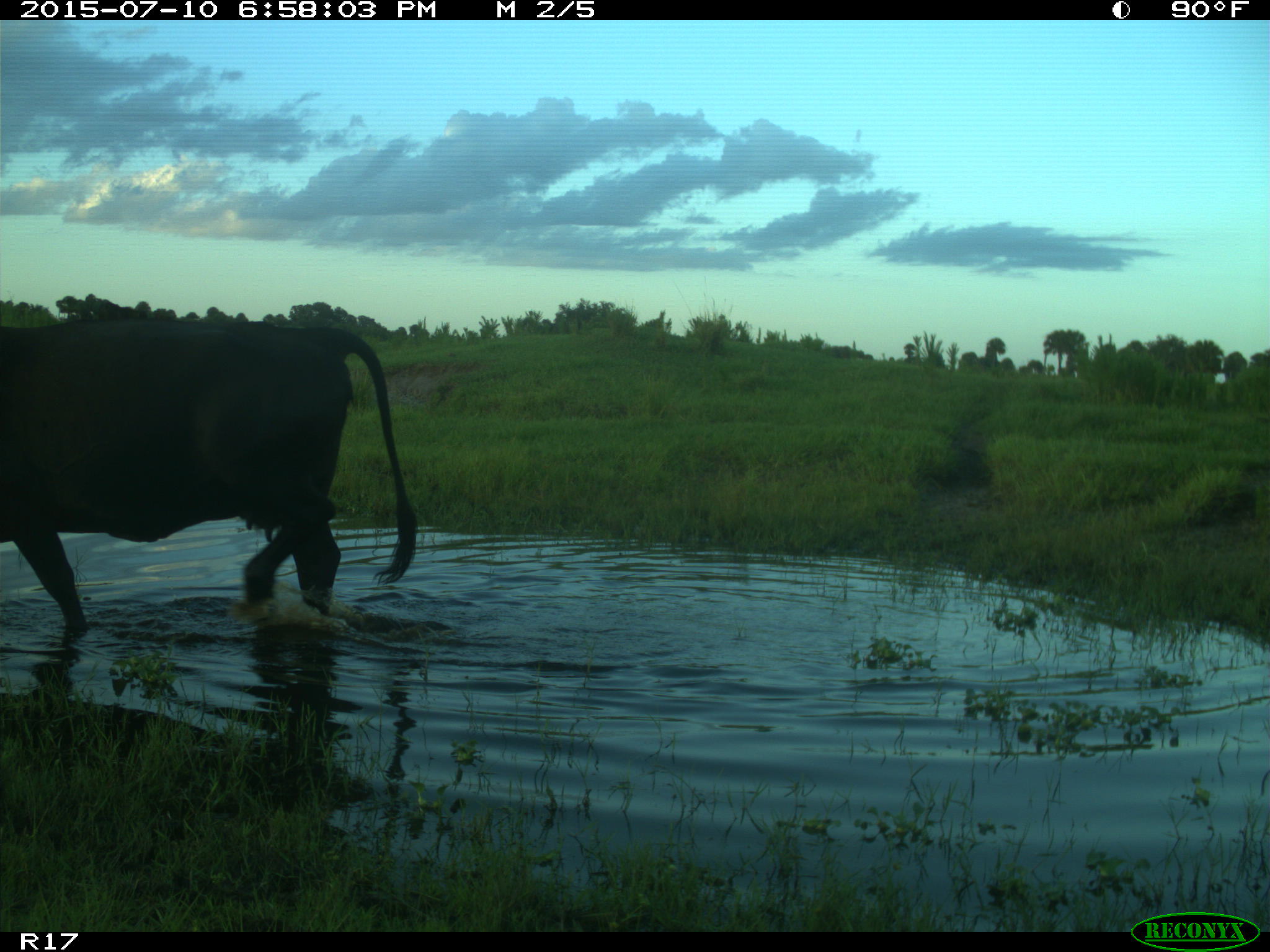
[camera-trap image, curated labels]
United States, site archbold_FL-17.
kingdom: Animalia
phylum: Chordata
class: Mammalia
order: Artiodactyla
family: Bovidae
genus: Bos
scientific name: Bos taurus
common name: domestic cow